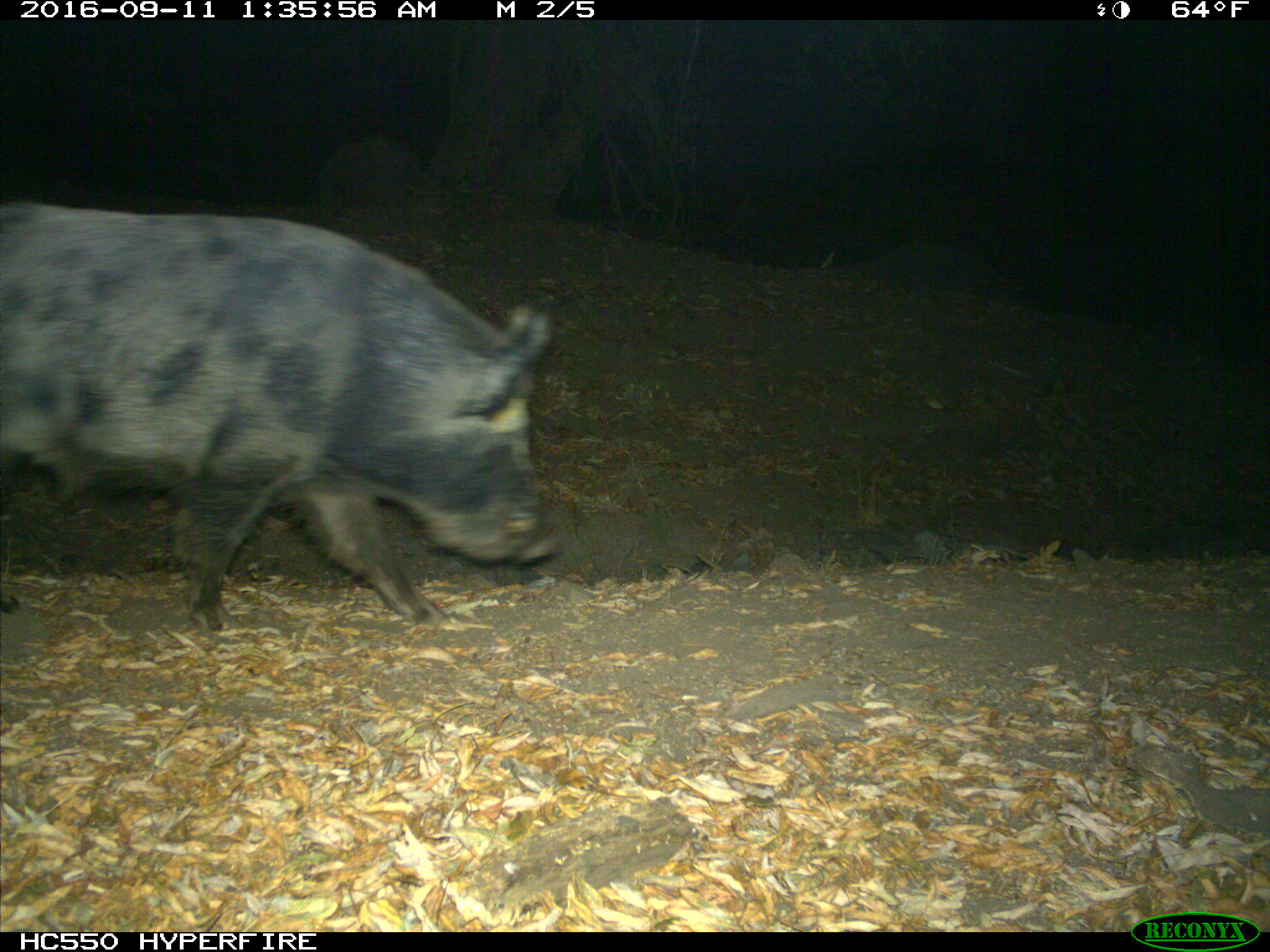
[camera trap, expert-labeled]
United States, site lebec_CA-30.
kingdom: Animalia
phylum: Chordata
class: Mammalia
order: Artiodactyla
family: Suidae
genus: Sus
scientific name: Sus scrofa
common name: wild boar